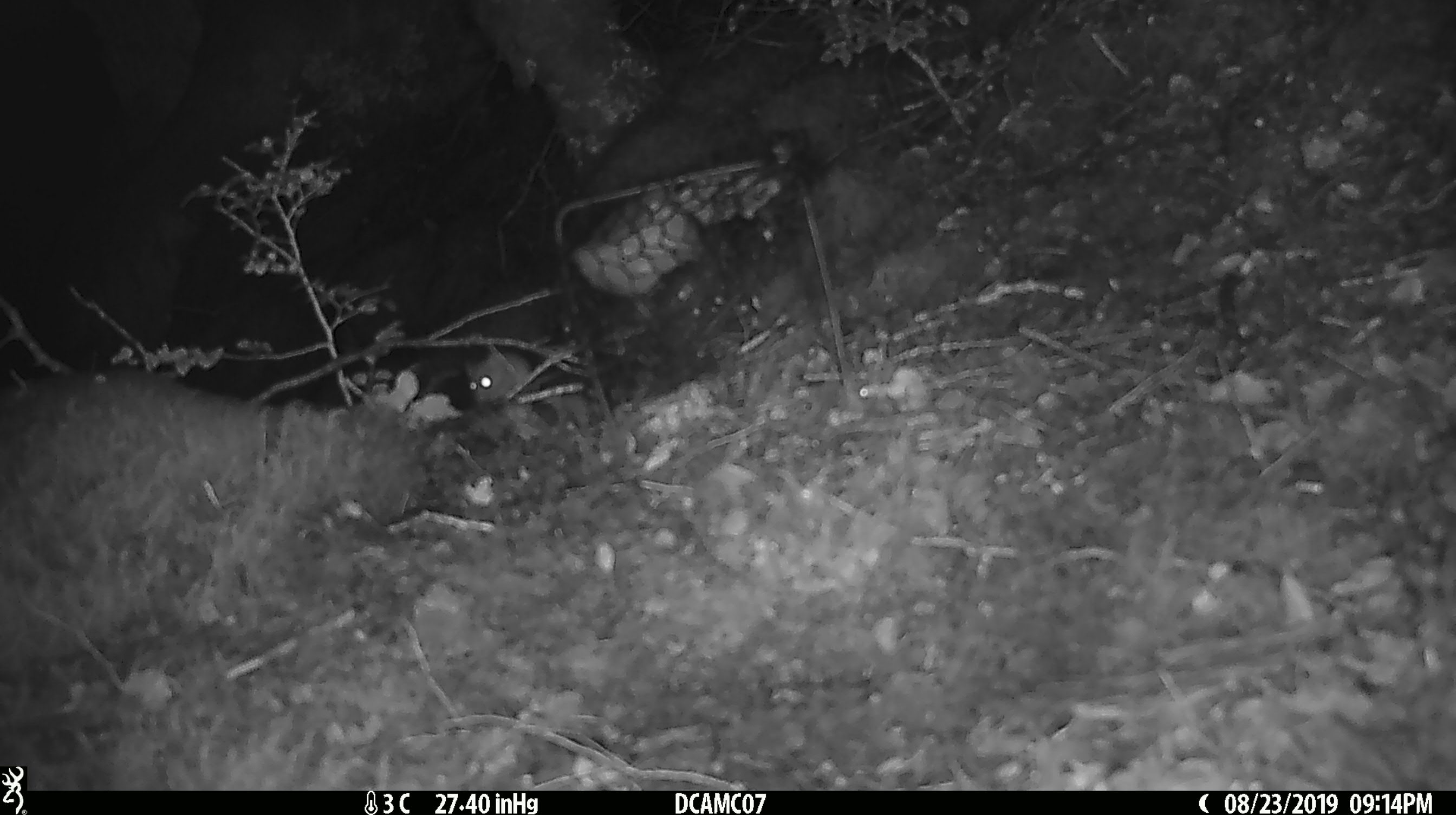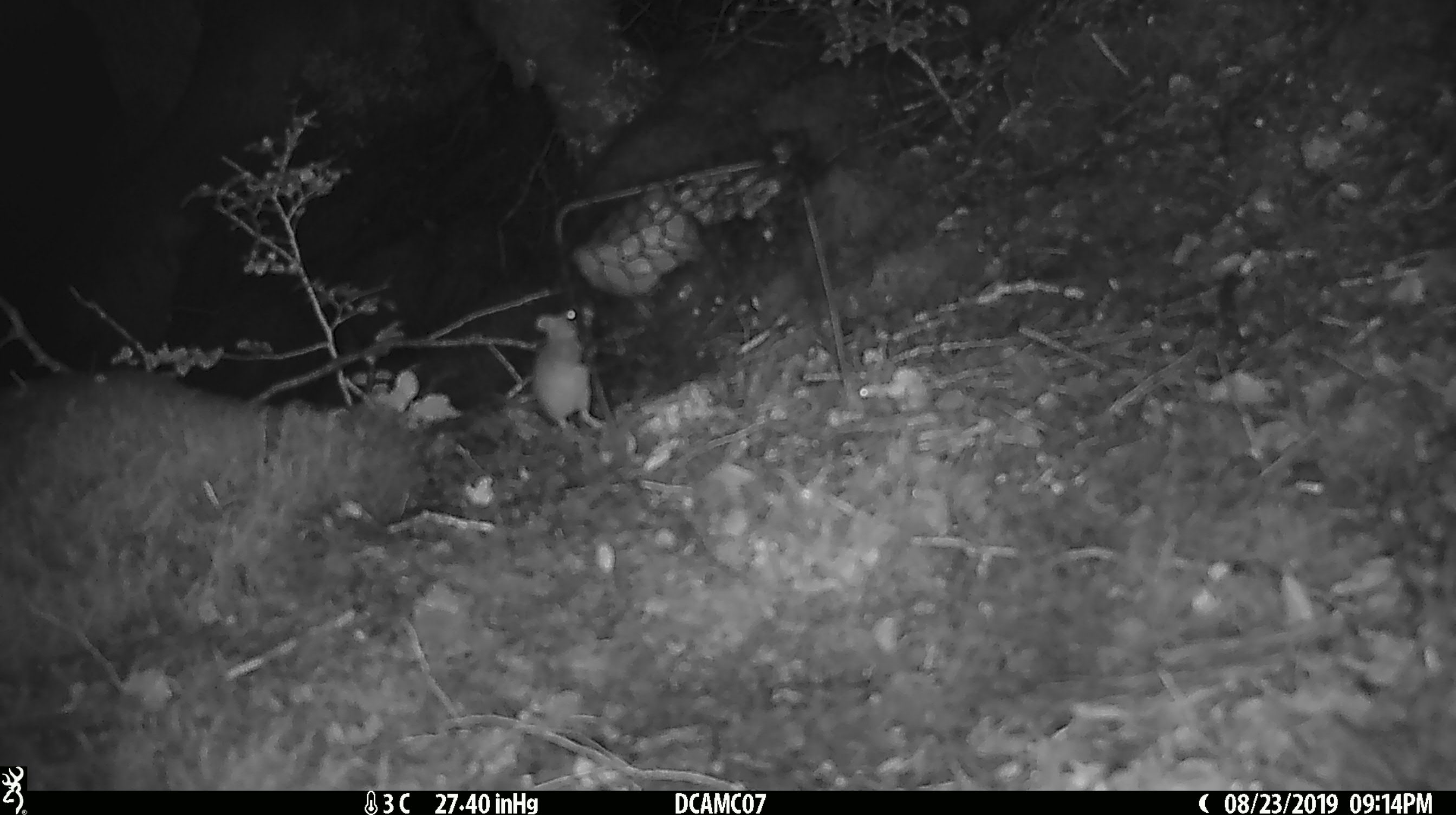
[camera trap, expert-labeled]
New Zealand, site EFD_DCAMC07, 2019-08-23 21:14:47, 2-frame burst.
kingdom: Animalia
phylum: Chordata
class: Mammalia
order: Rodentia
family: Muridae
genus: Mus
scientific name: Mus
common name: mouse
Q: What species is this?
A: Mouse (Mus).